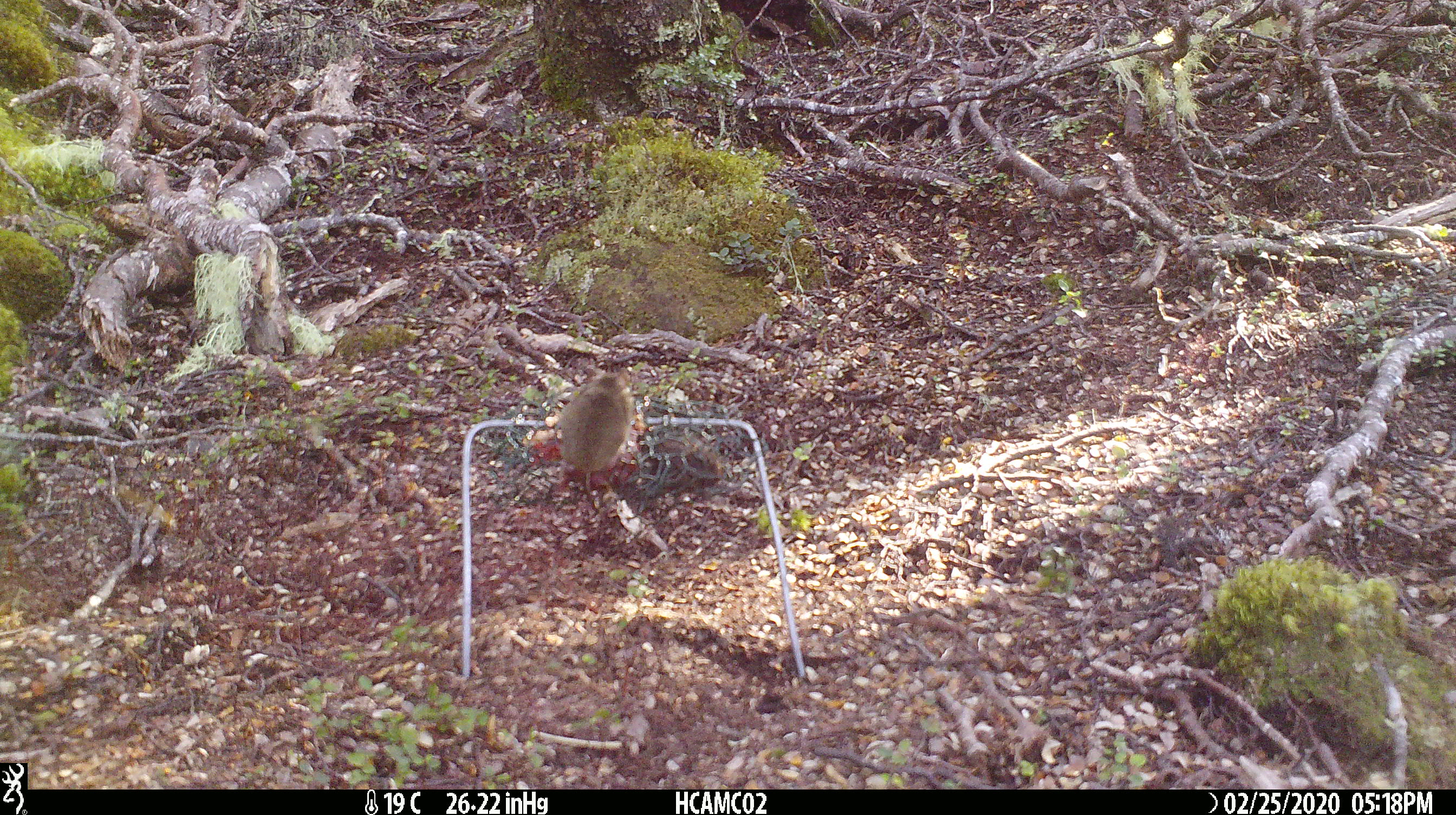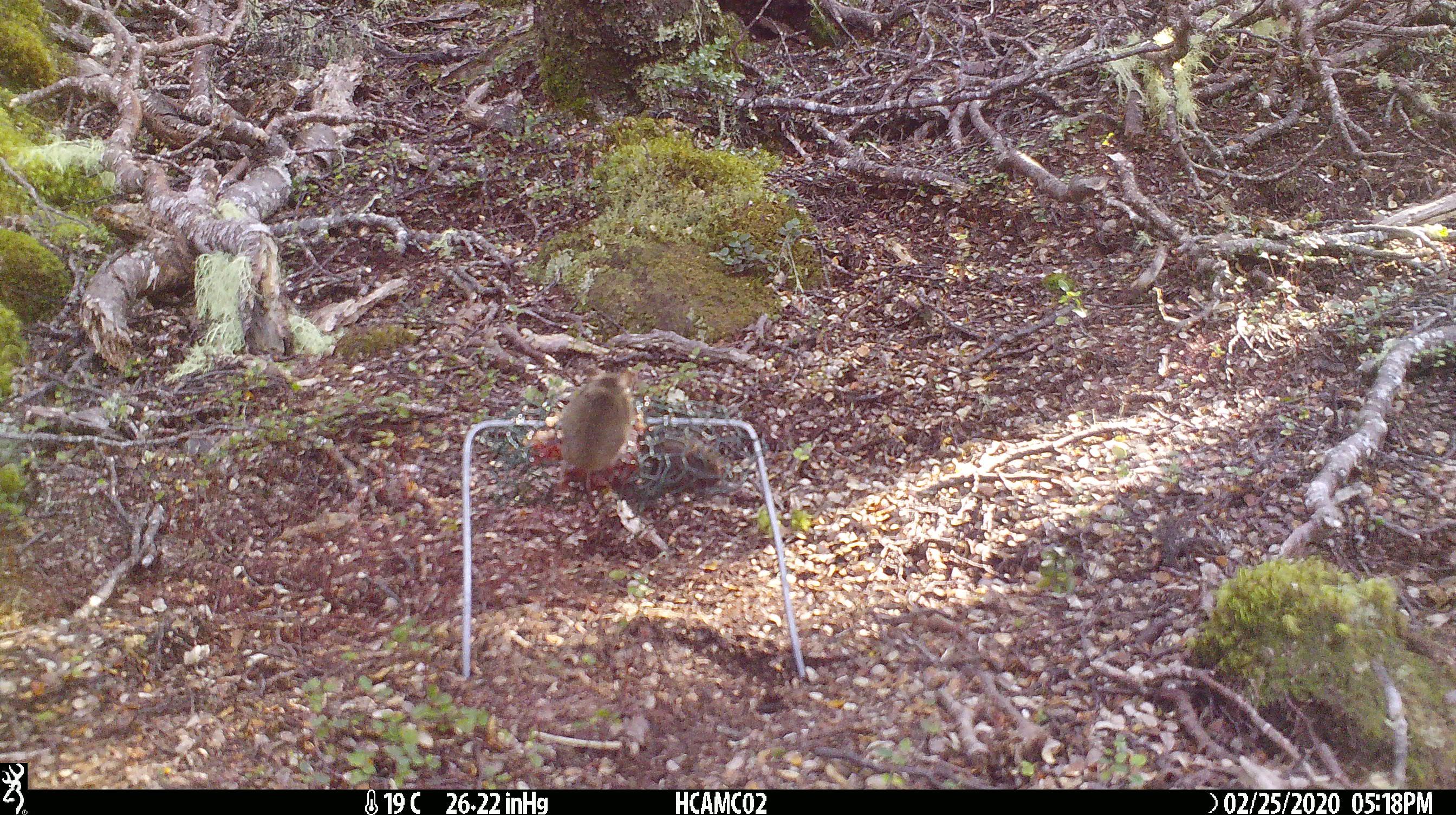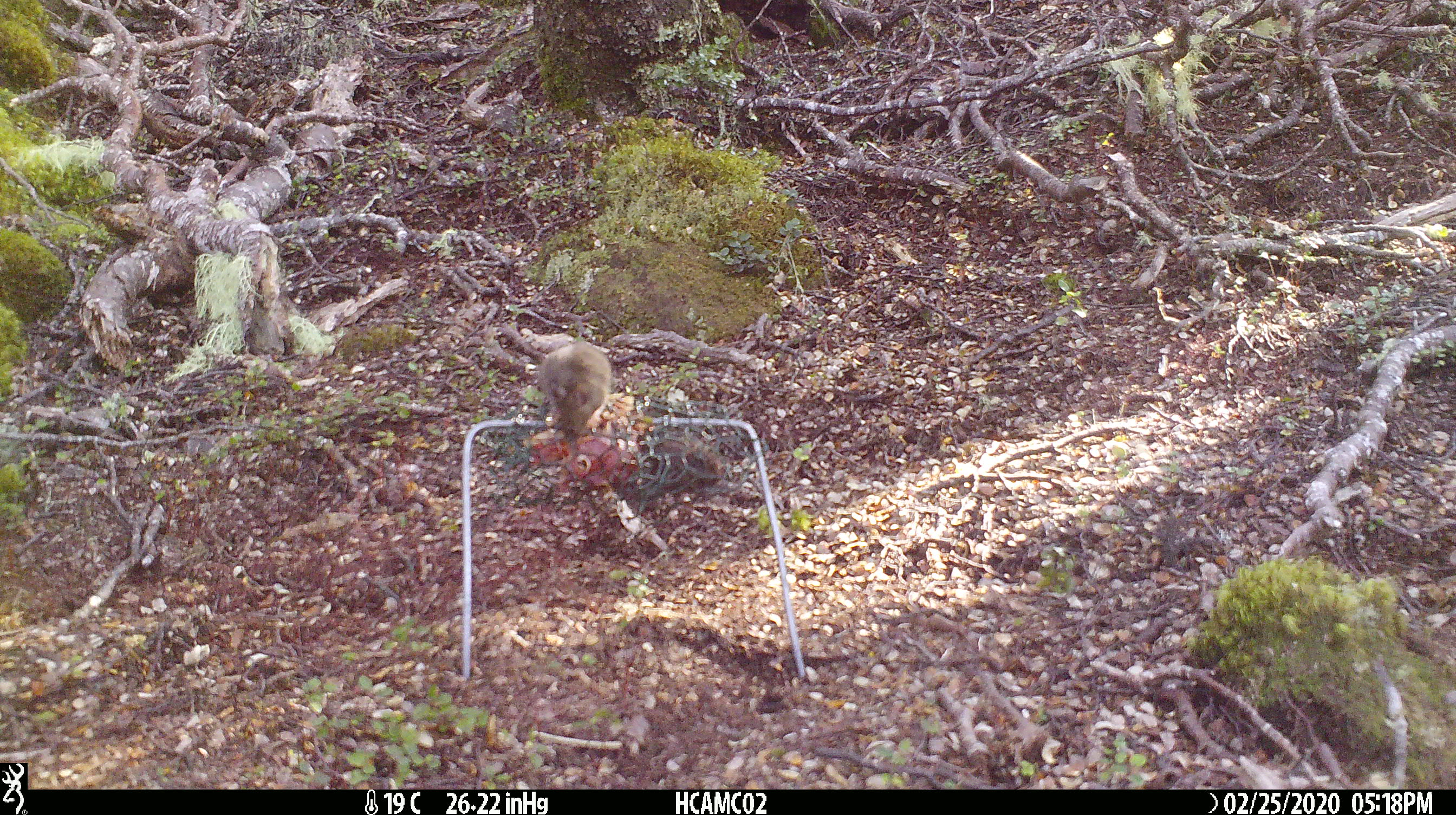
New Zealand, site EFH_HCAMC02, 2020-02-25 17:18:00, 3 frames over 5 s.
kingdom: Animalia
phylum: Chordata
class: Mammalia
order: Rodentia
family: Muridae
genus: Mus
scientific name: Mus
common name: mouse